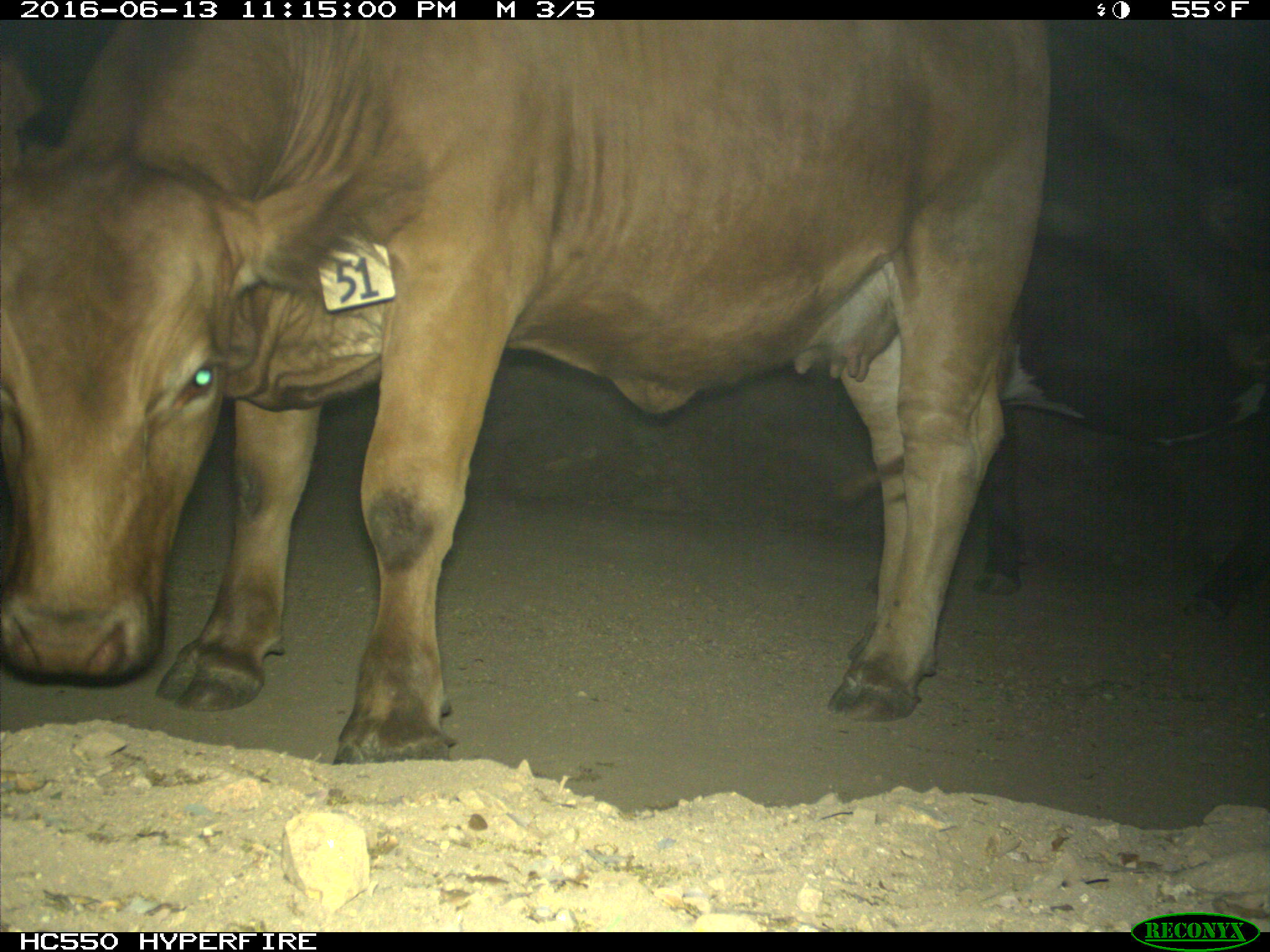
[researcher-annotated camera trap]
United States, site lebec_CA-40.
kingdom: Animalia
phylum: Chordata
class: Mammalia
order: Artiodactyla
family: Bovidae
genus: Bos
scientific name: Bos taurus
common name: domestic cow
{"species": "Bos taurus (domestic cow)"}